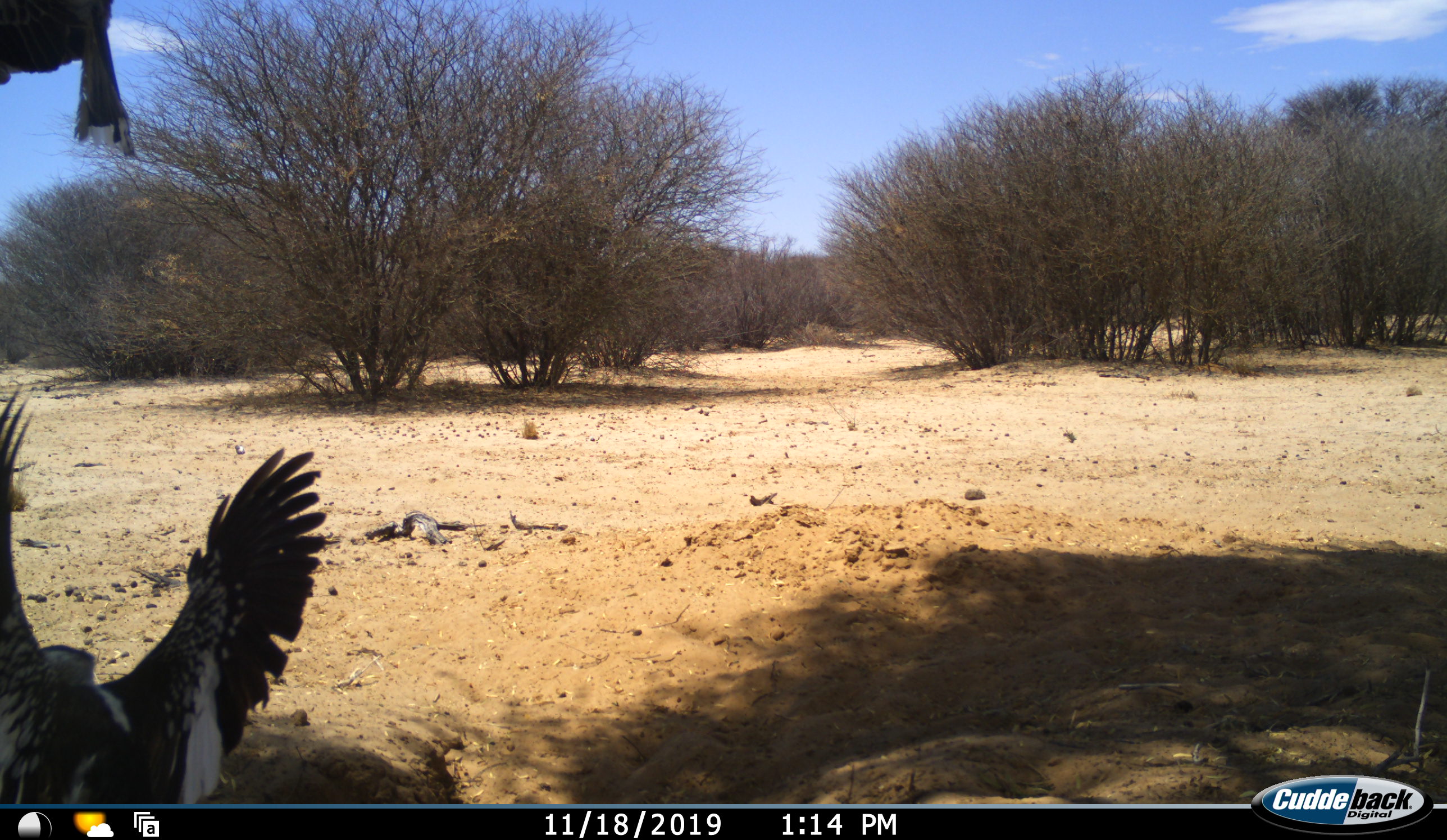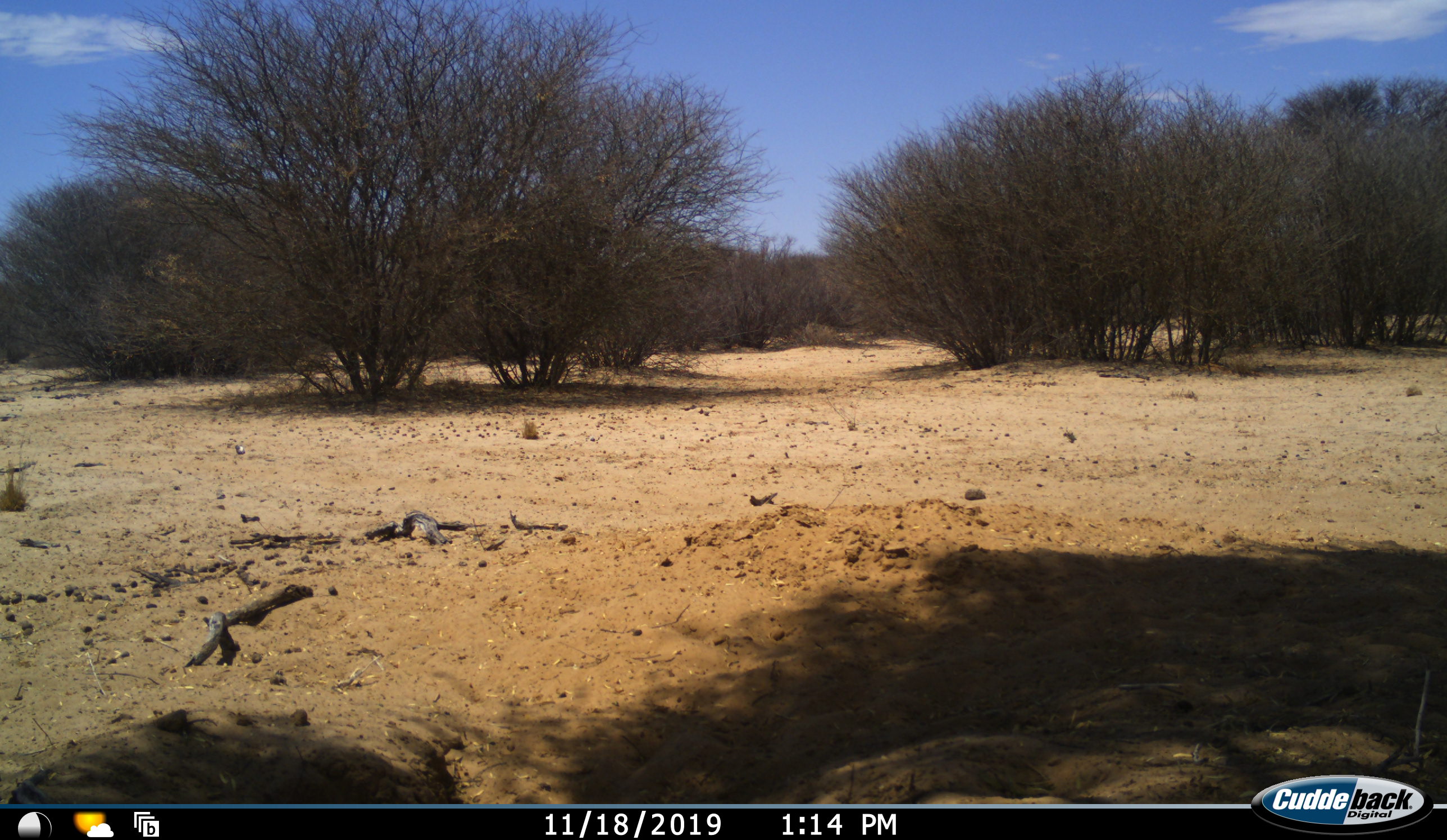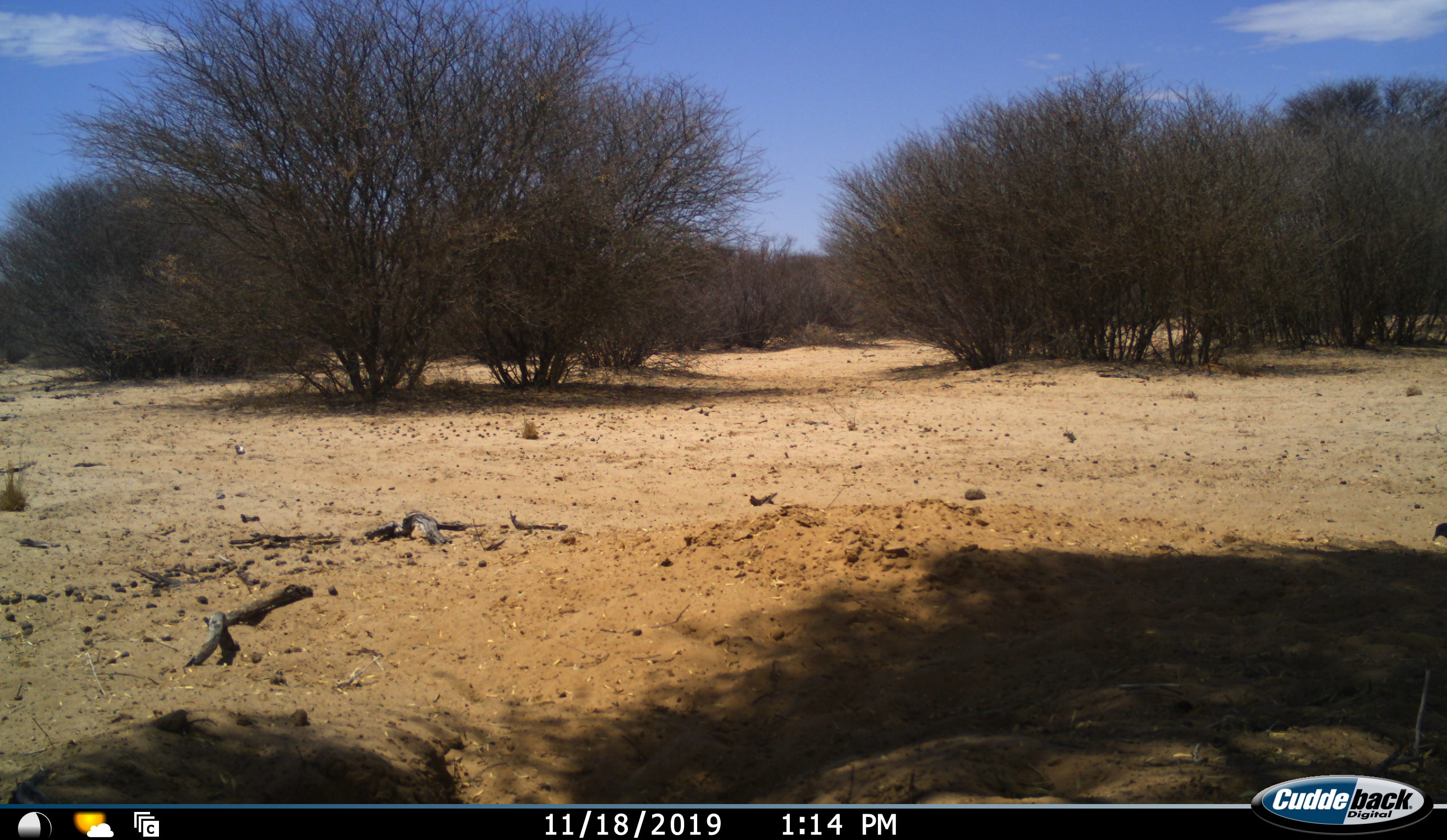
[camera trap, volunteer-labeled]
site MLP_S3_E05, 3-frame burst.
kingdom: Animalia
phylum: Chordata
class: Aves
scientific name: Aves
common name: bird of prey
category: birdofprey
Birdofprey (bird of prey) (Aves), count 2. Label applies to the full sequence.